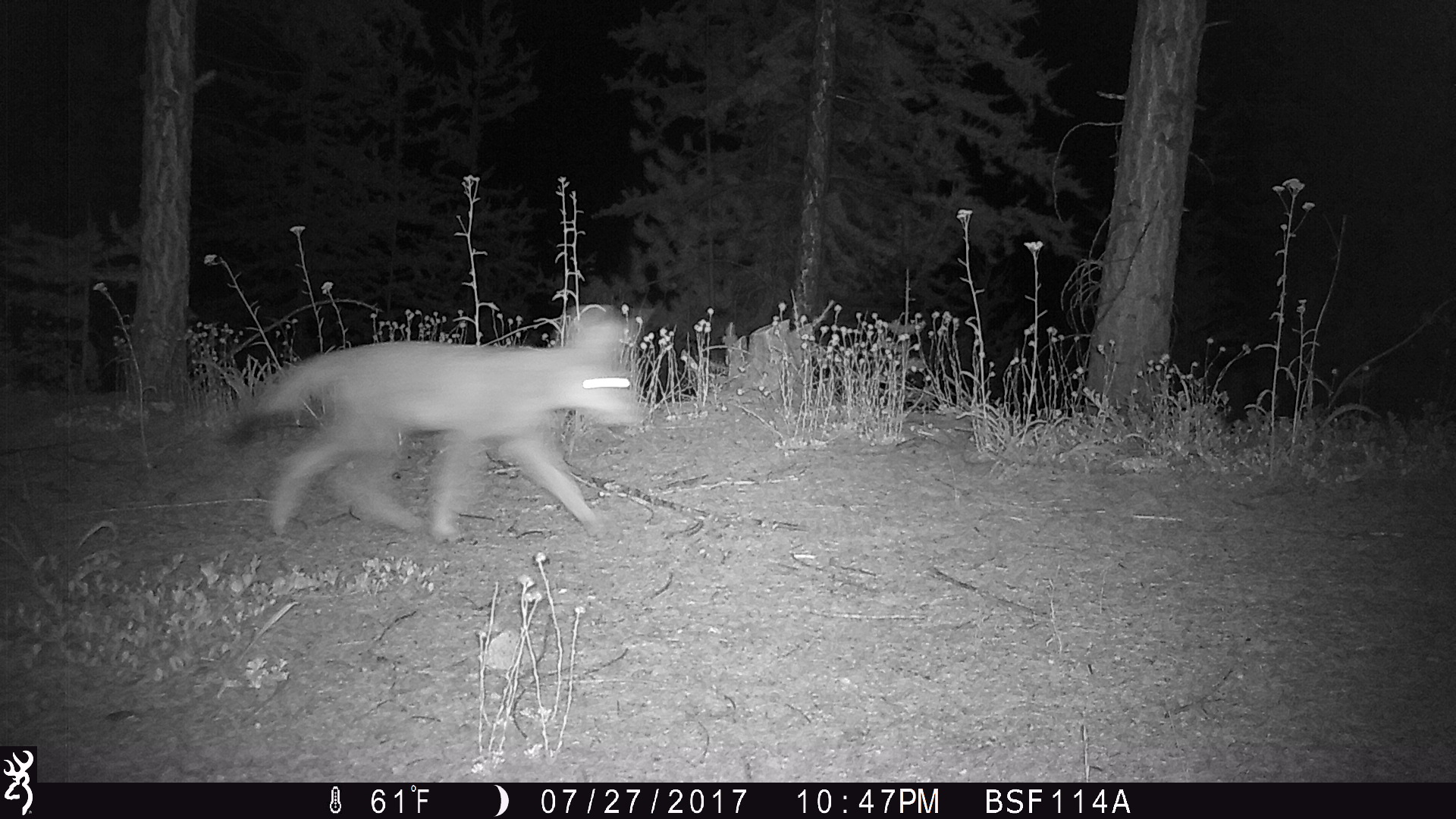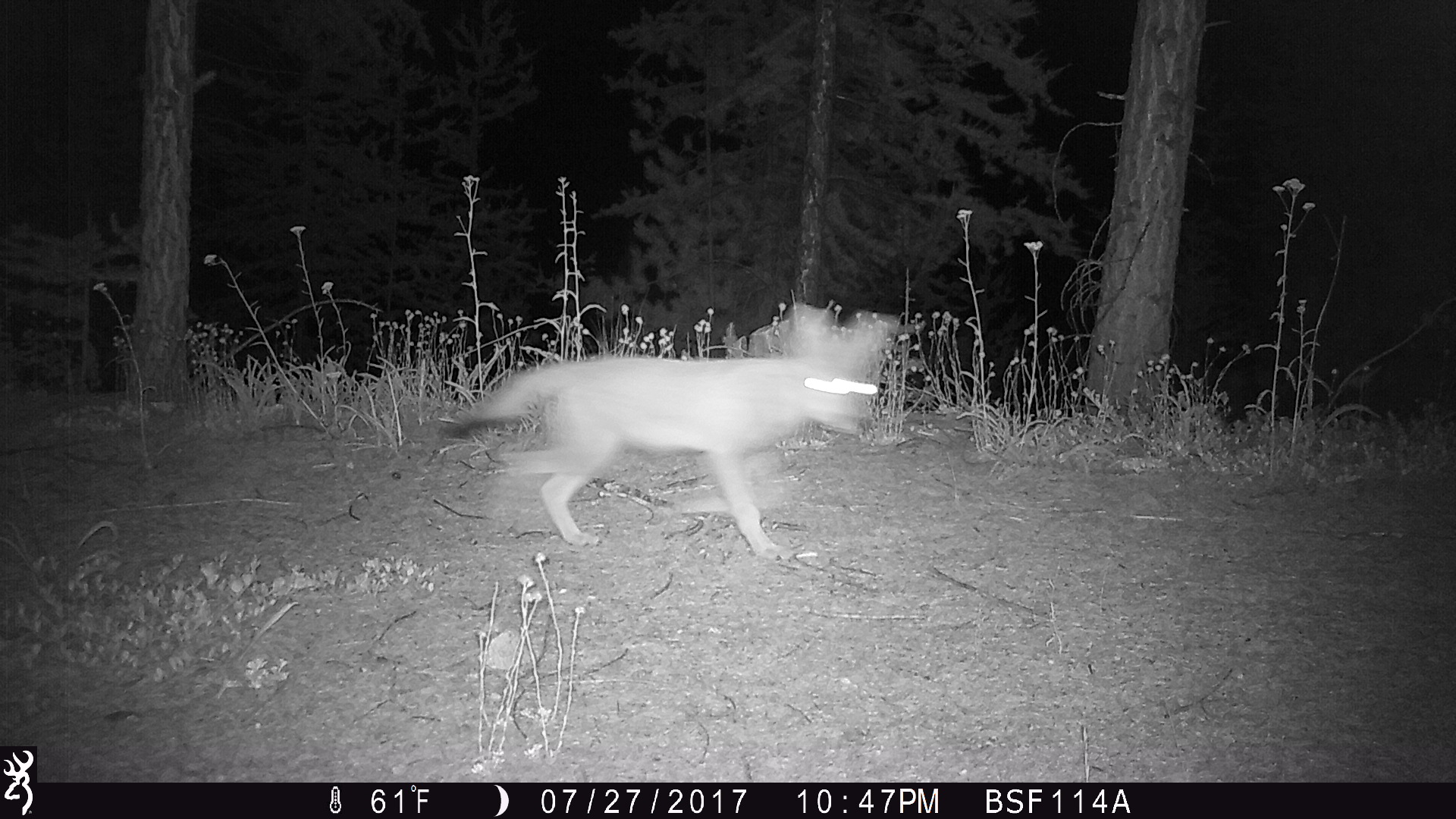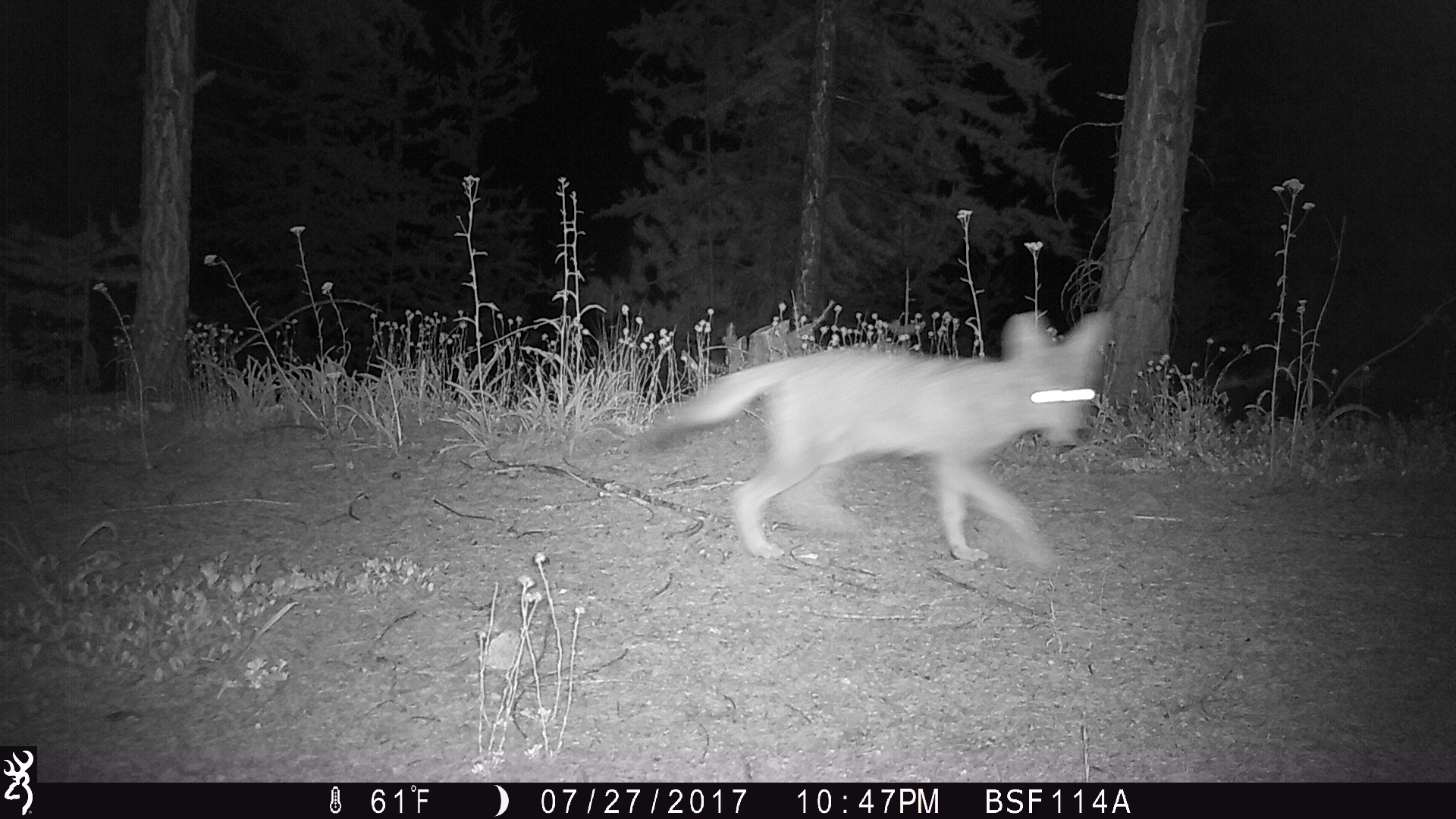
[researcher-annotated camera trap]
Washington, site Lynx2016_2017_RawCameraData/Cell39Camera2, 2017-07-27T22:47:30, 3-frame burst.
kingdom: Animalia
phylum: Chordata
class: Mammalia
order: Carnivora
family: Canidae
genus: Canis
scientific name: Canis latrans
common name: coyote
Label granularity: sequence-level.